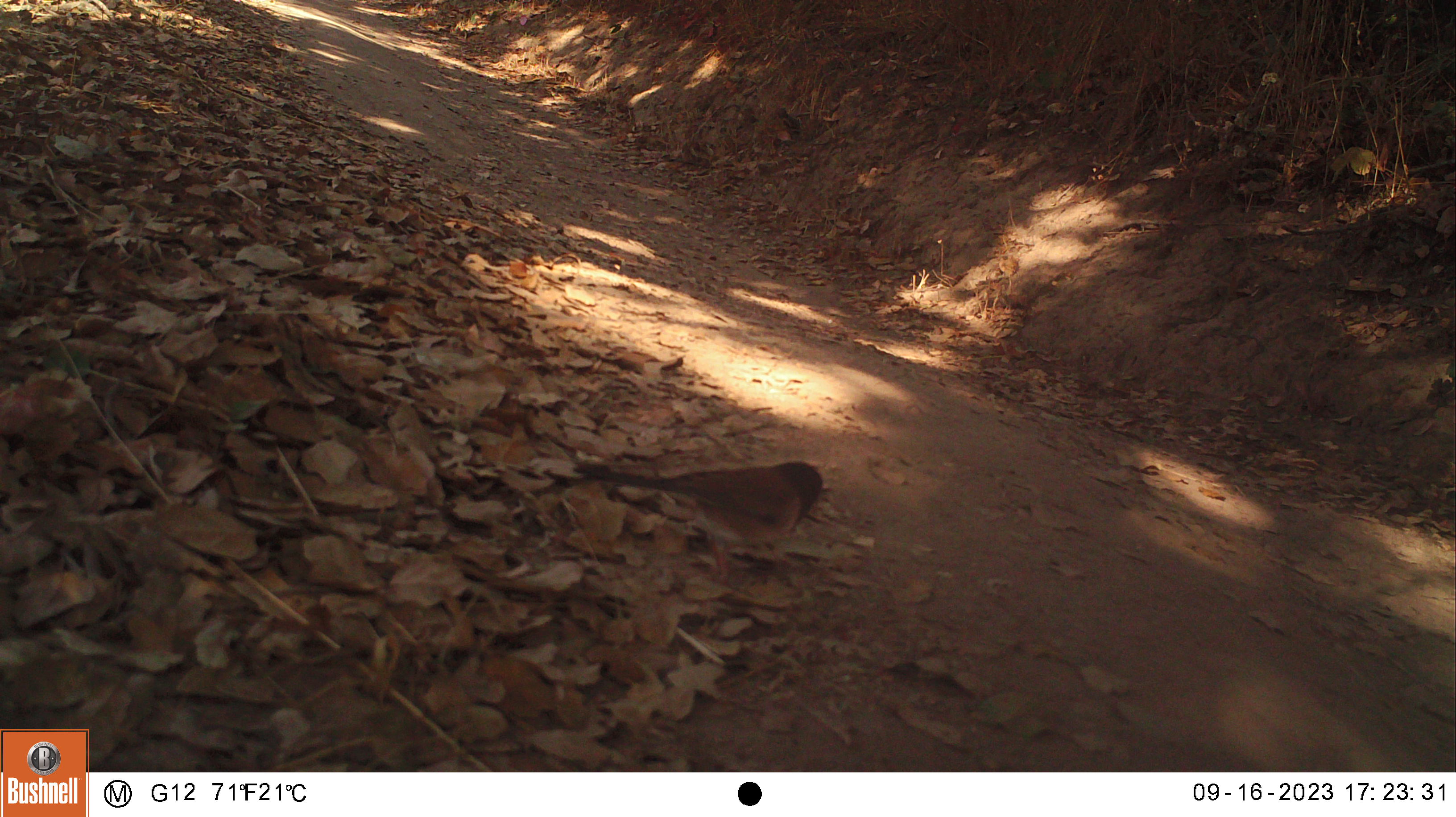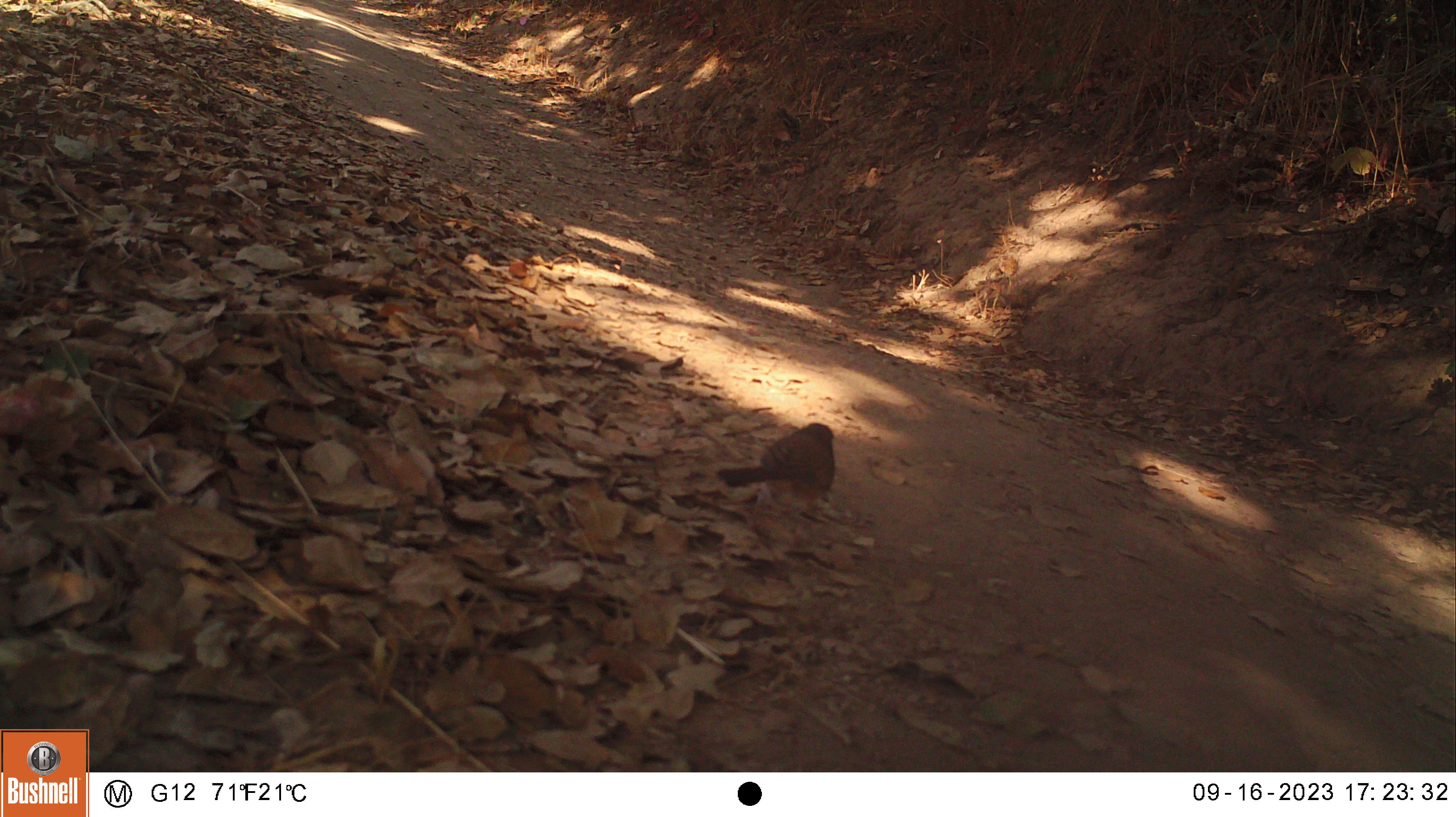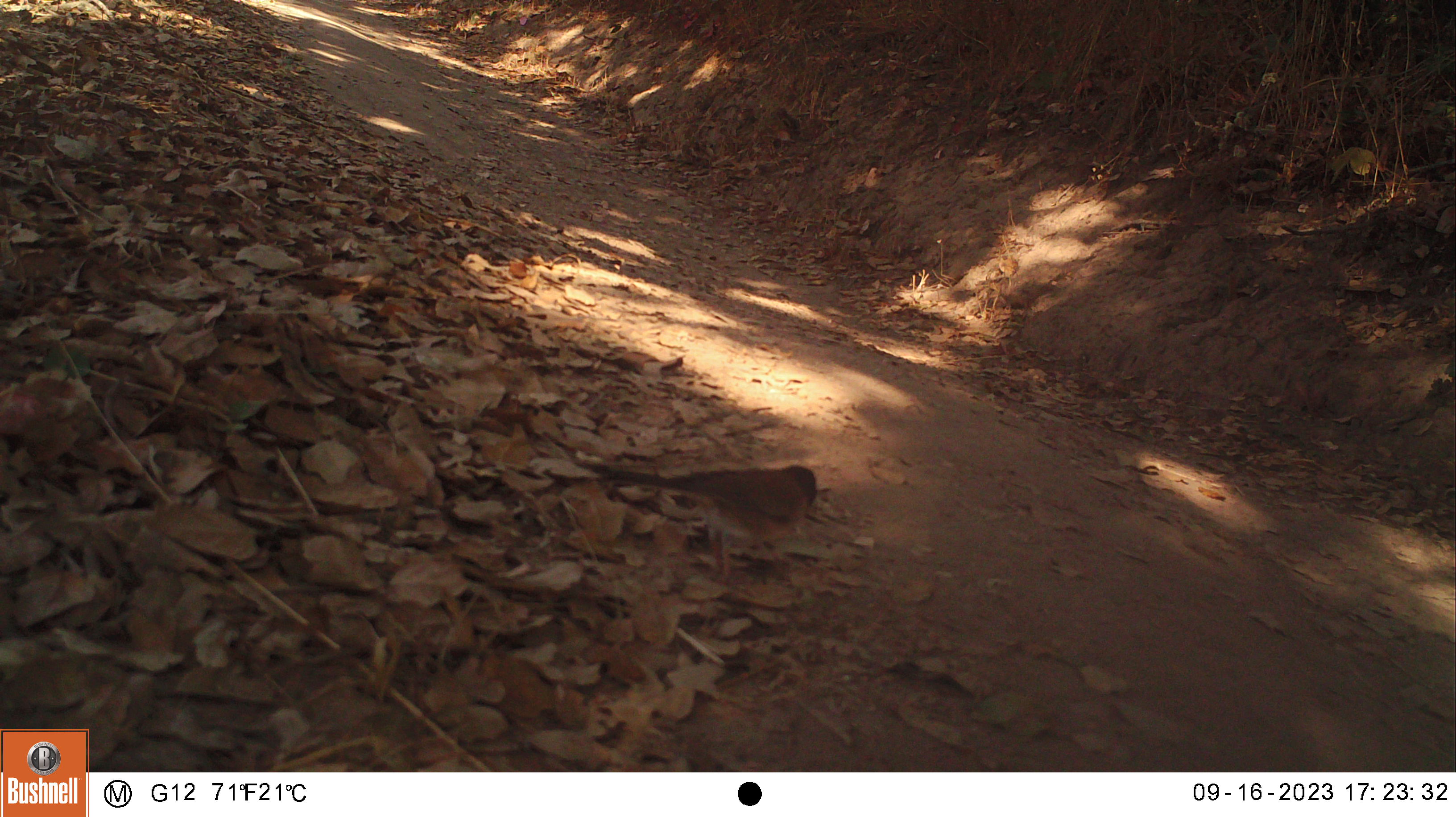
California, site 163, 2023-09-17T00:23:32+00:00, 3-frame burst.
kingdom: Animalia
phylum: Chordata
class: Aves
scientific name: Aves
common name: bird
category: unknown bird